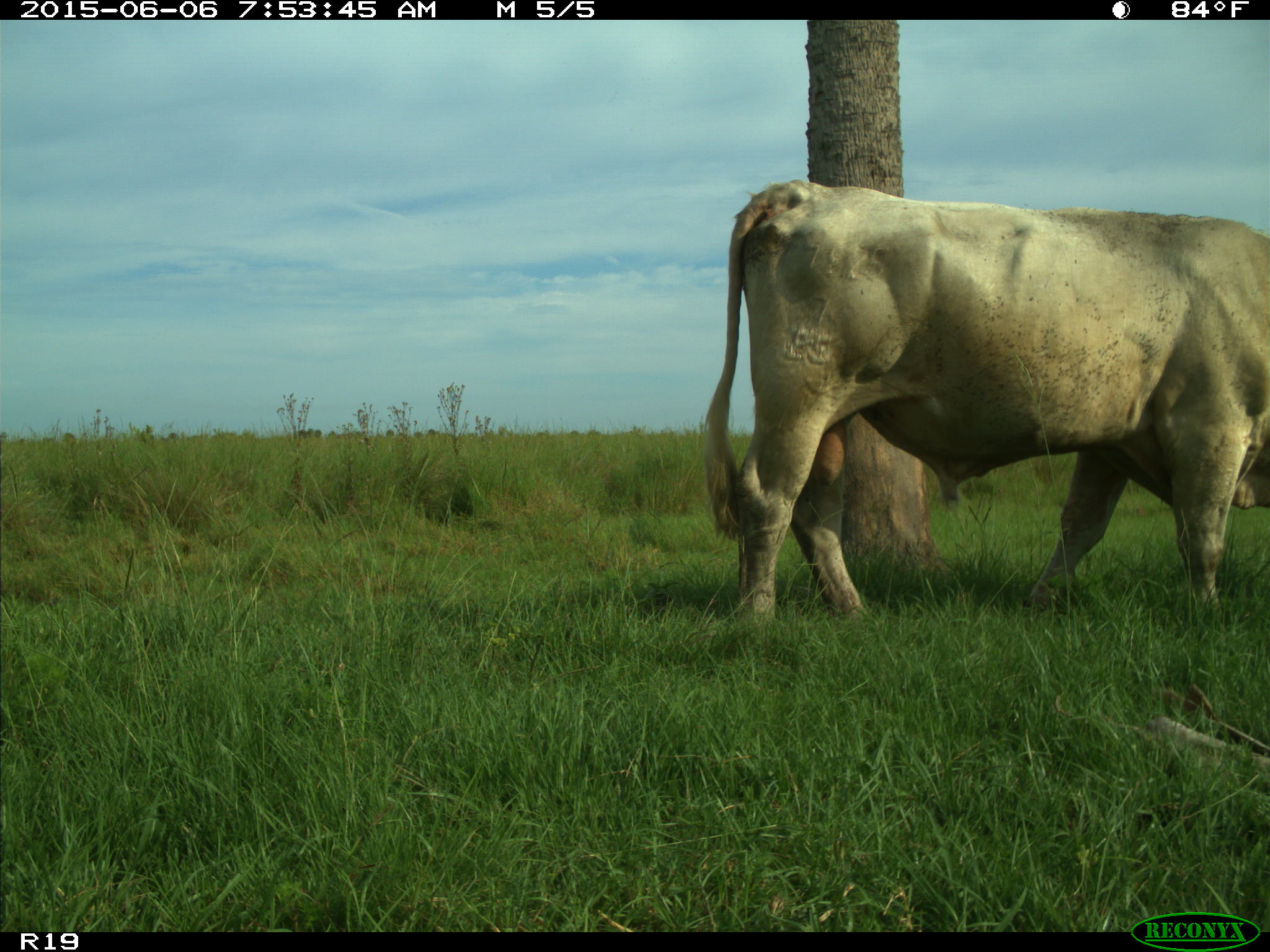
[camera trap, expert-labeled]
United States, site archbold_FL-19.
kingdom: Animalia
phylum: Chordata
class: Mammalia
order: Artiodactyla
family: Bovidae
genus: Bos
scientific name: Bos taurus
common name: domestic cow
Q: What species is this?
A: Bos taurus (domestic cow).